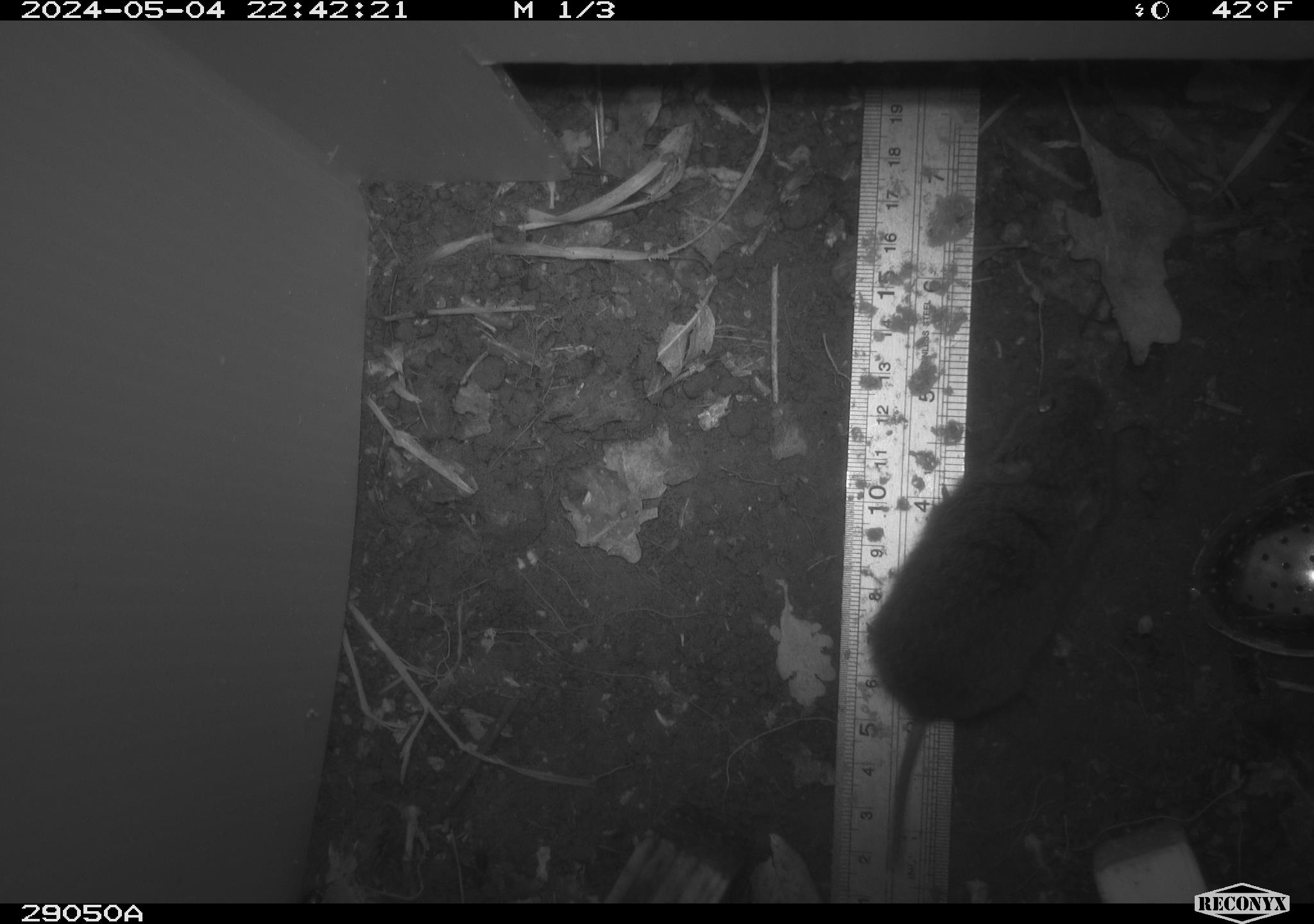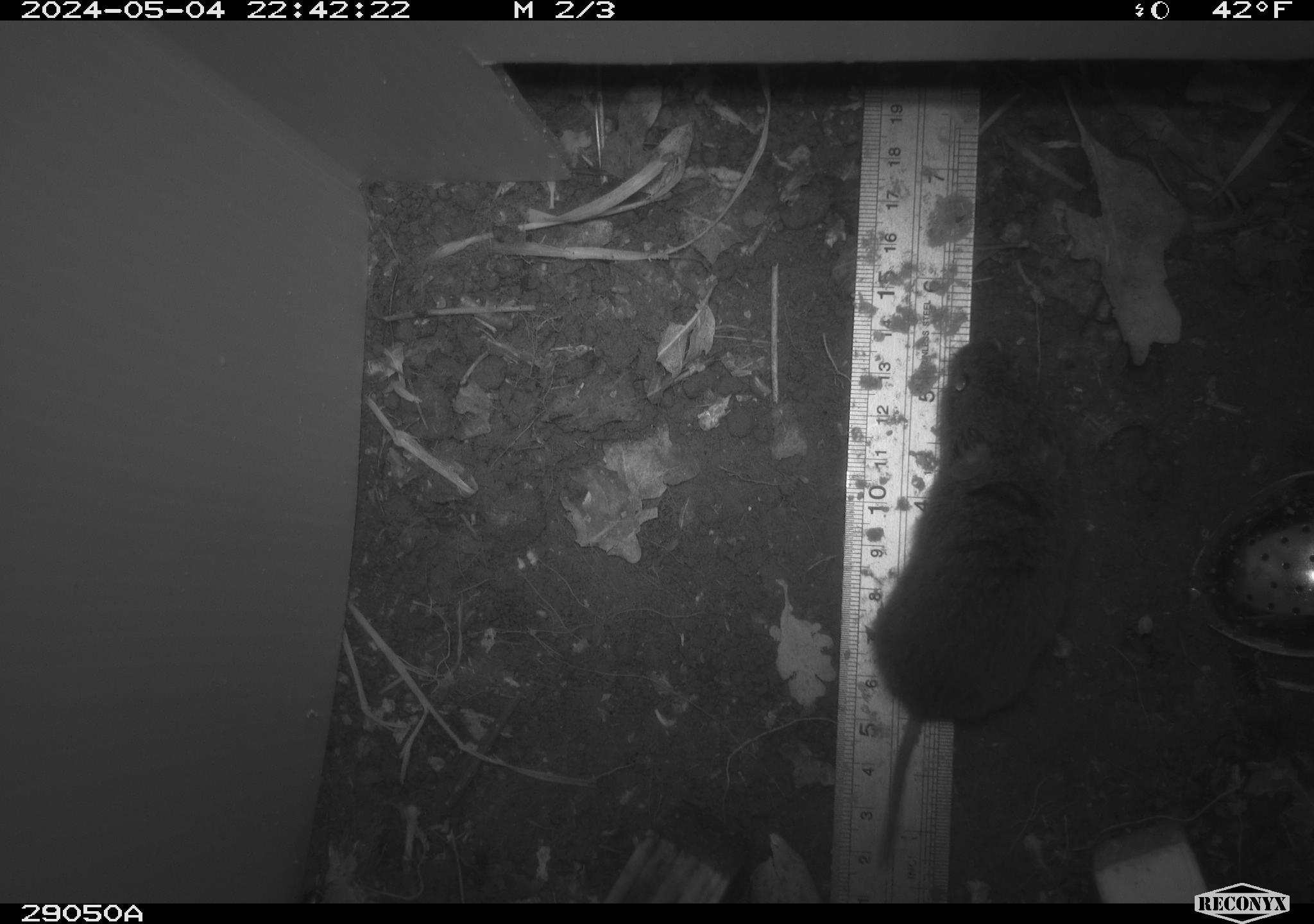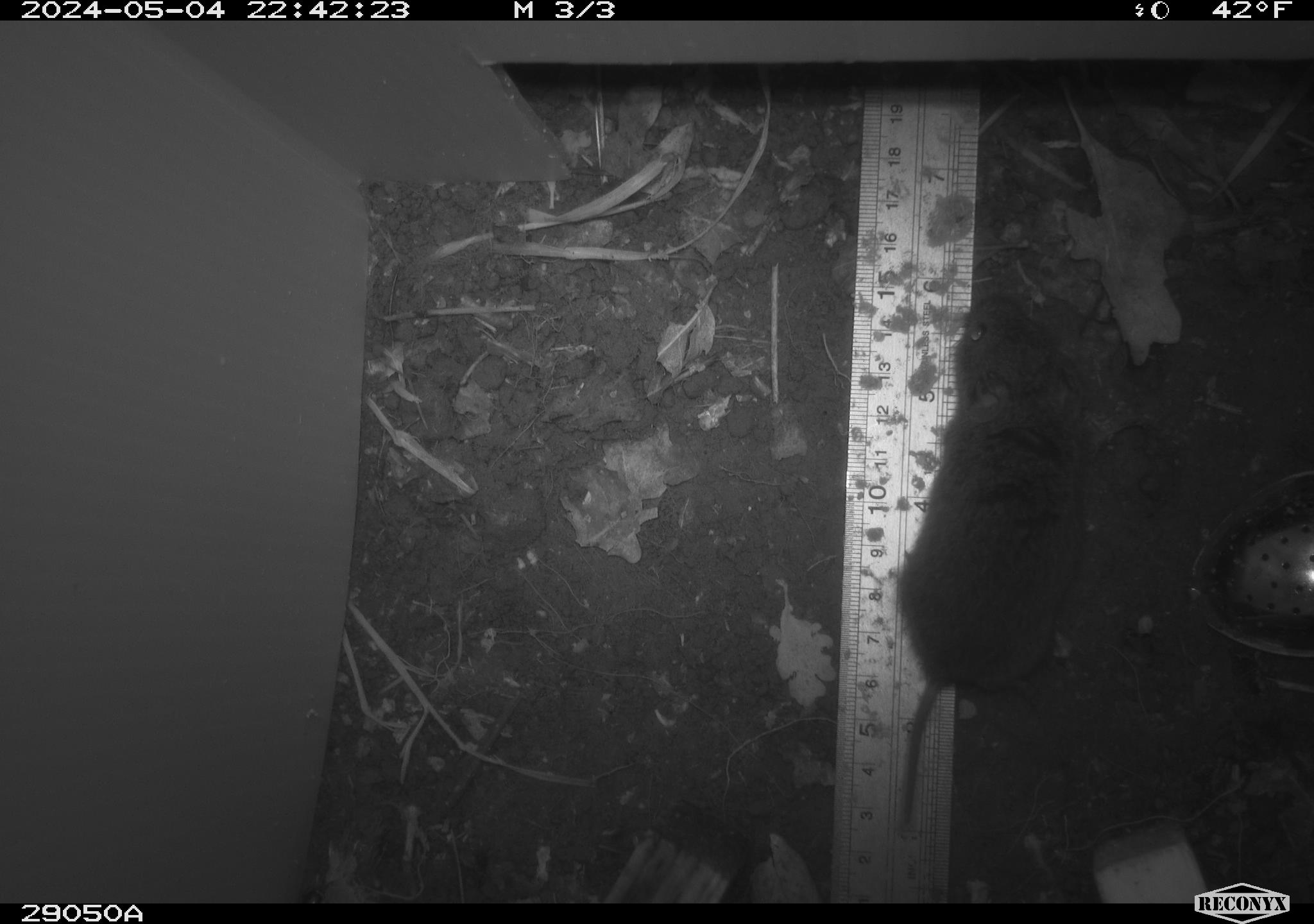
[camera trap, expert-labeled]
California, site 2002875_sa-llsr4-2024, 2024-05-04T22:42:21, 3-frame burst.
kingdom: Animalia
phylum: Chordata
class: Mammalia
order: Rodentia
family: Cricetidae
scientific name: Arvicolinae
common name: voles, lemmings, and muskrats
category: arvicolinae subfamily